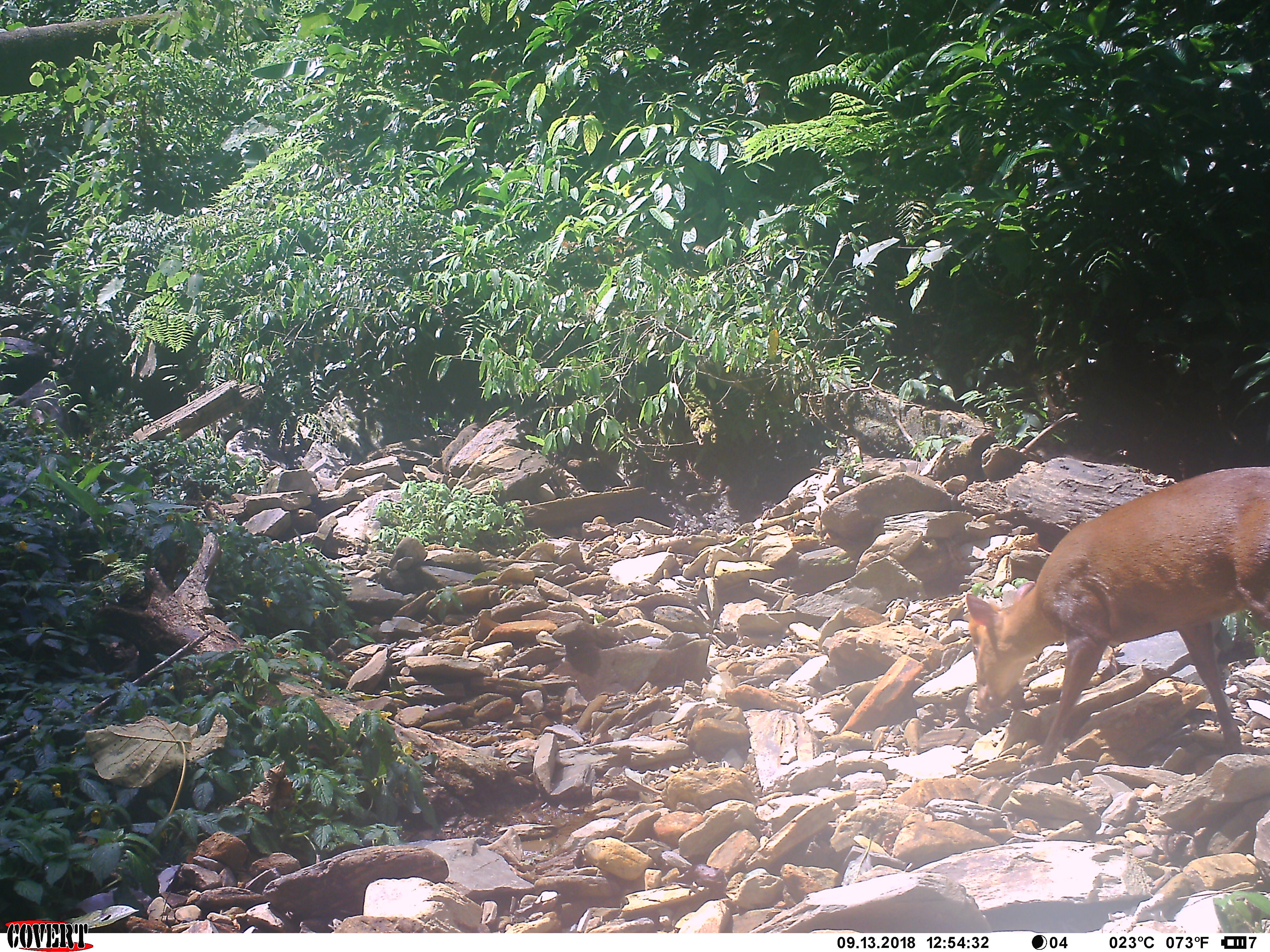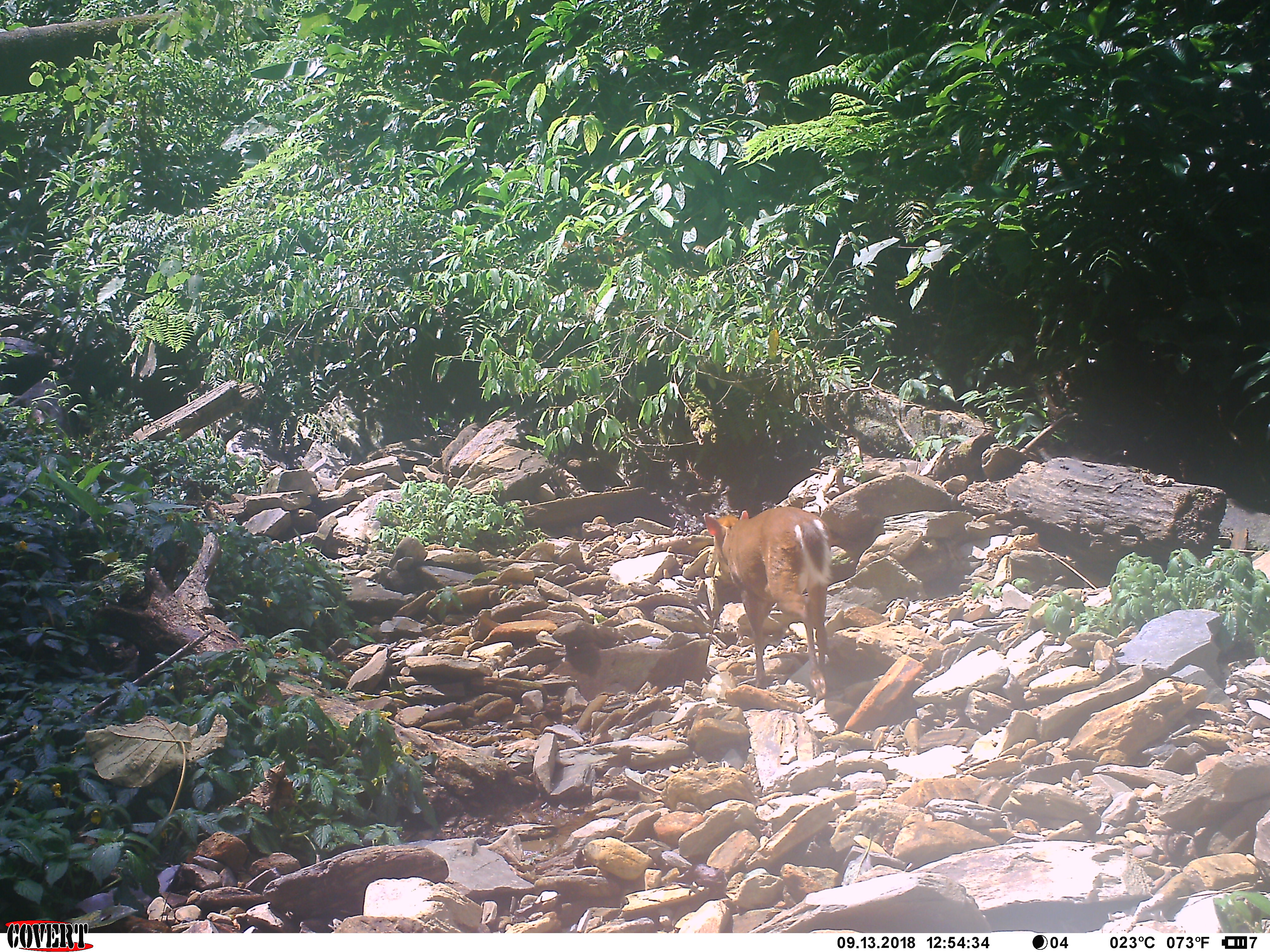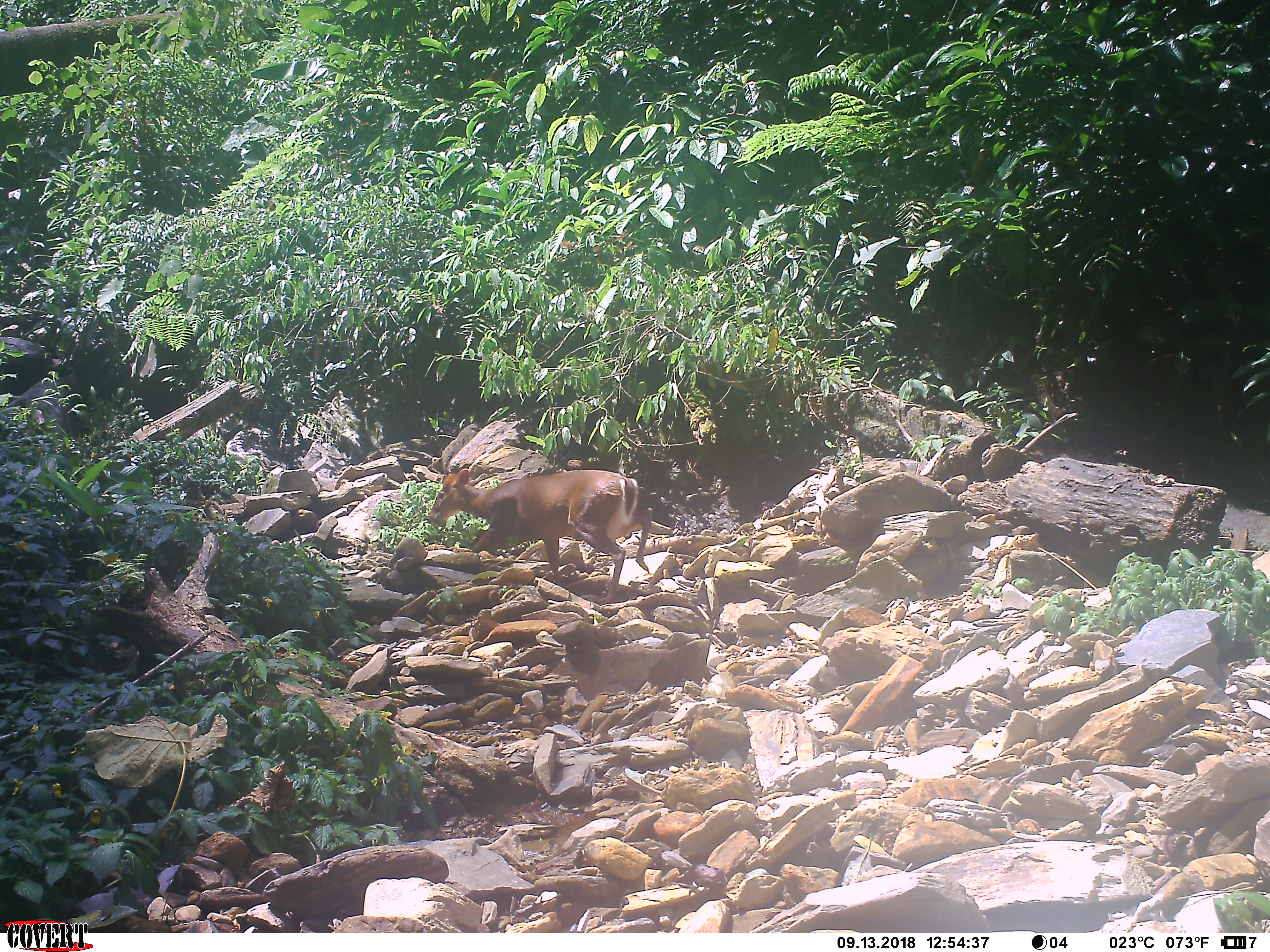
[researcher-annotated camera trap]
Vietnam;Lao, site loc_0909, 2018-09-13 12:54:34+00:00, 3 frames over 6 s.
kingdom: Animalia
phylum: Chordata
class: Mammalia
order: Artiodactyla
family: Cervidae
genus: Muntiacus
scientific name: Muntiacus rooseveltorum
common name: roosevelt's muntjac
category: roosevelts muntjac group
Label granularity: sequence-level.